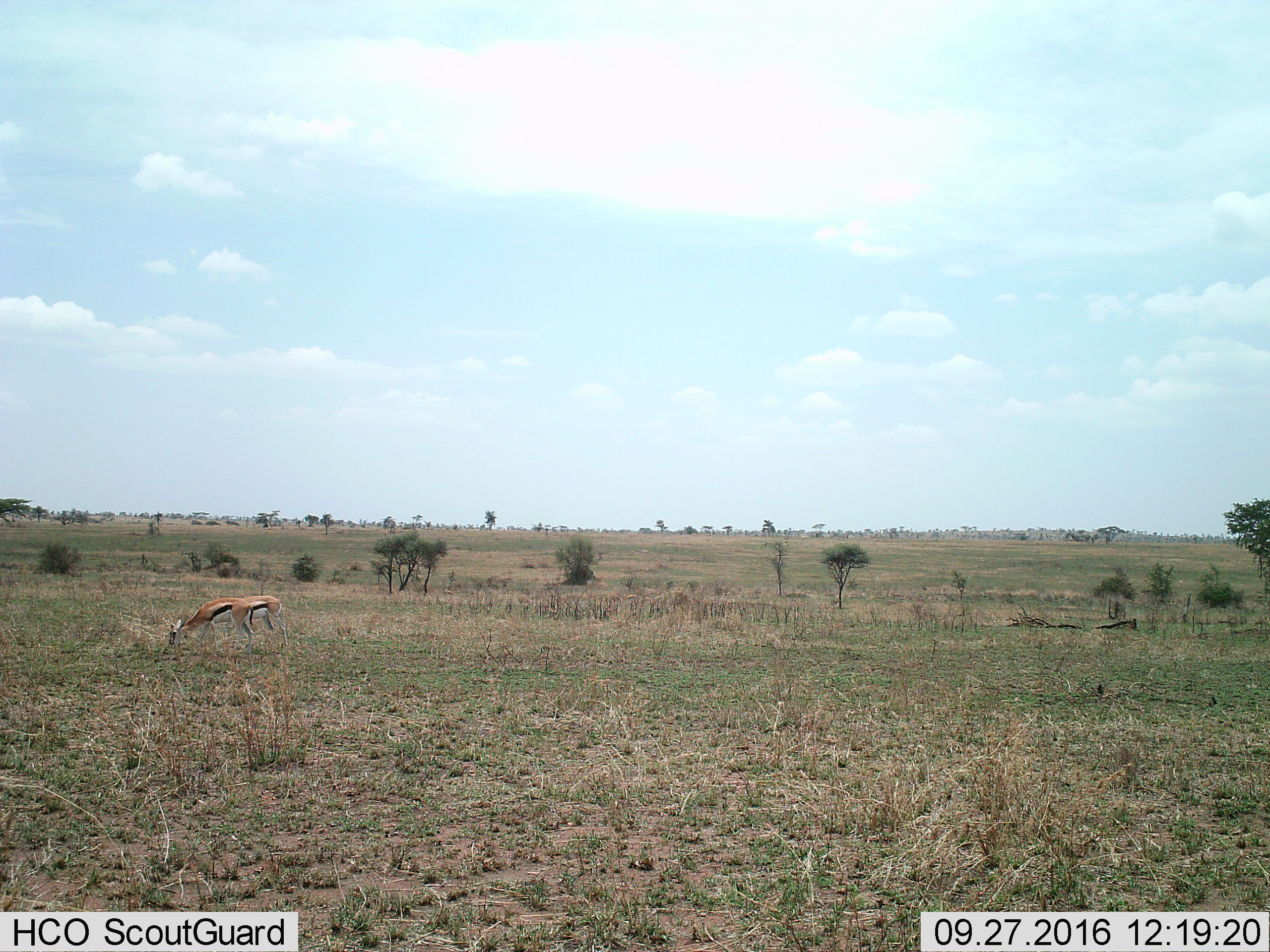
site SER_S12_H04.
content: unidentified animal